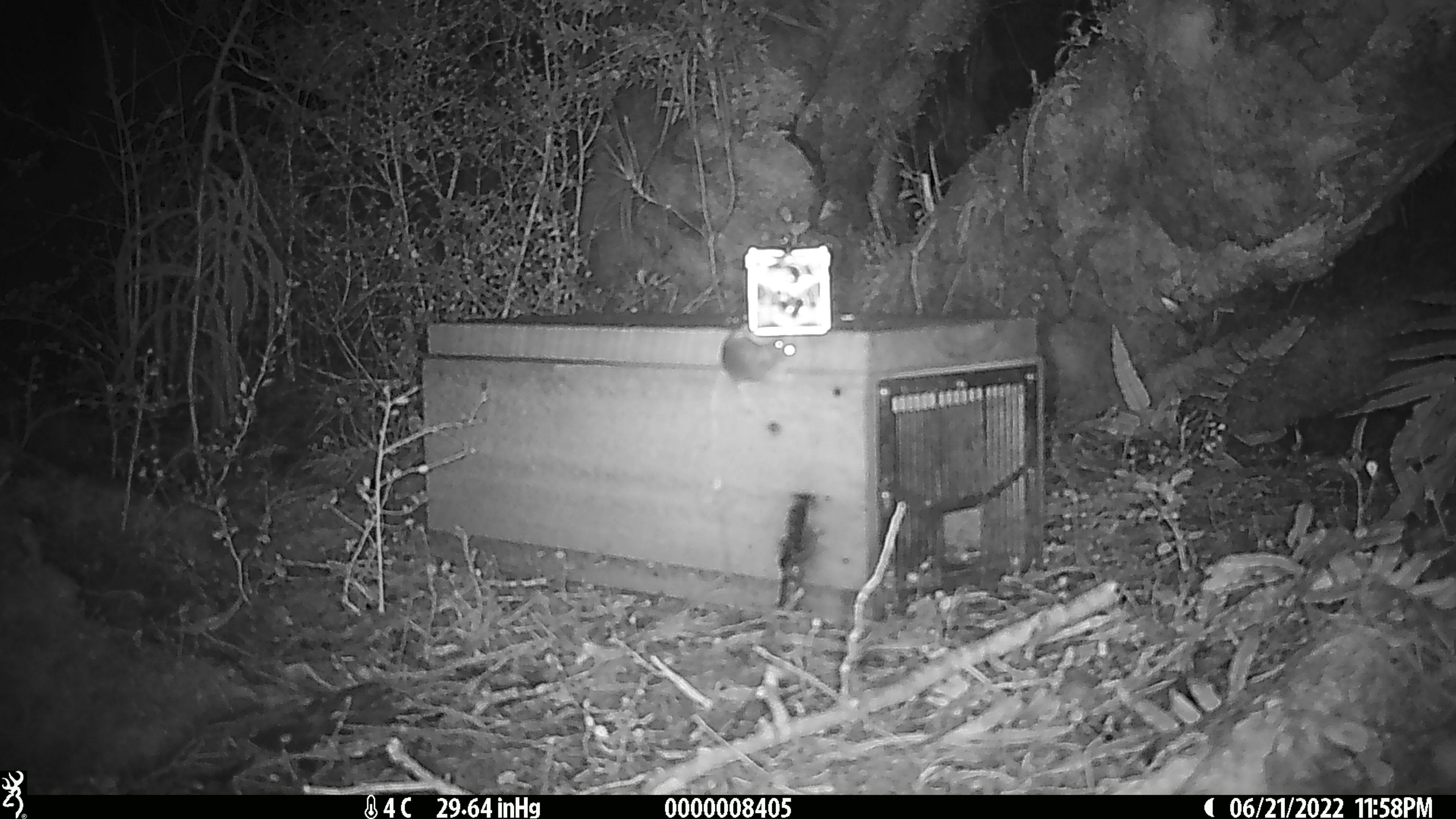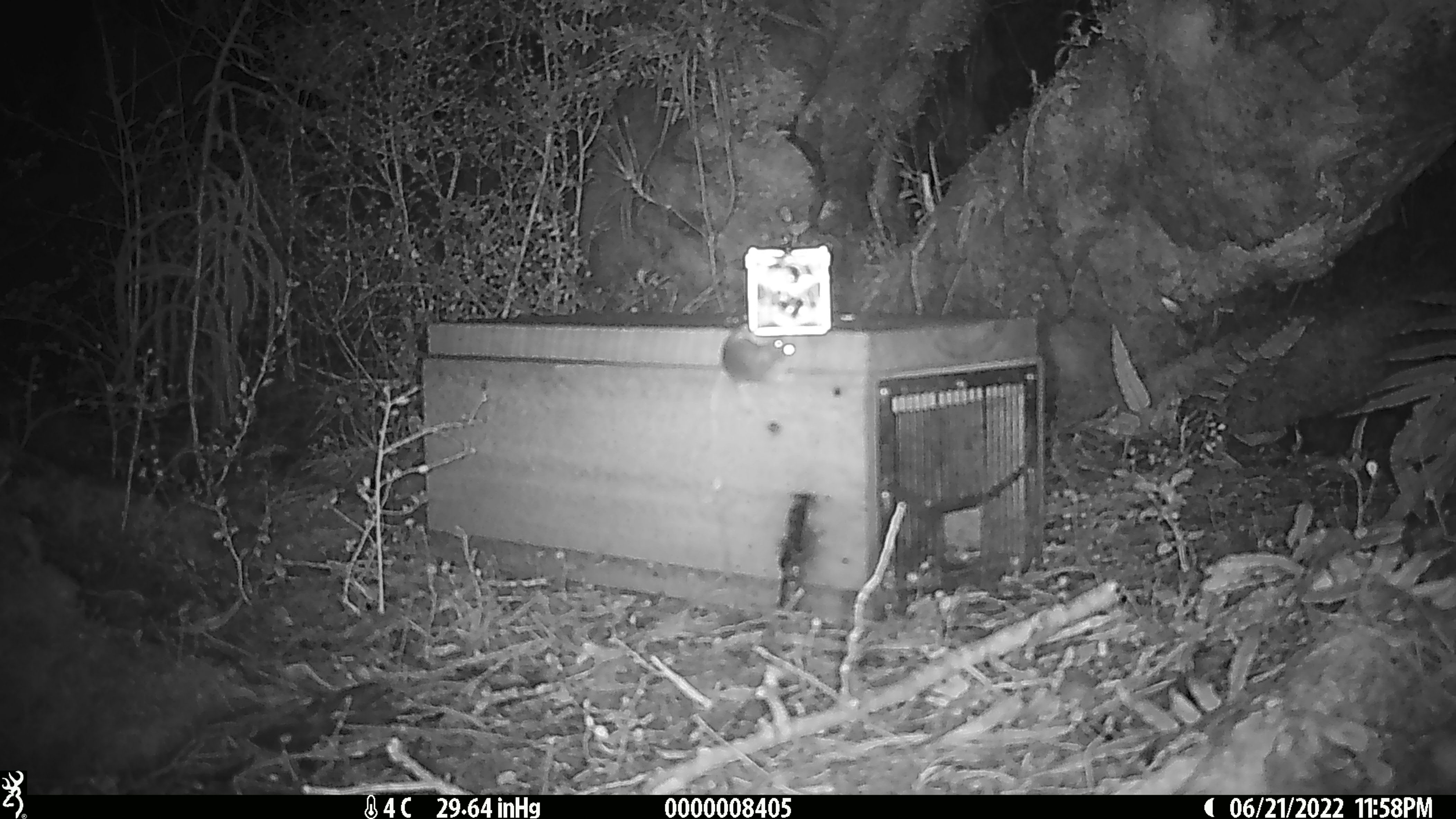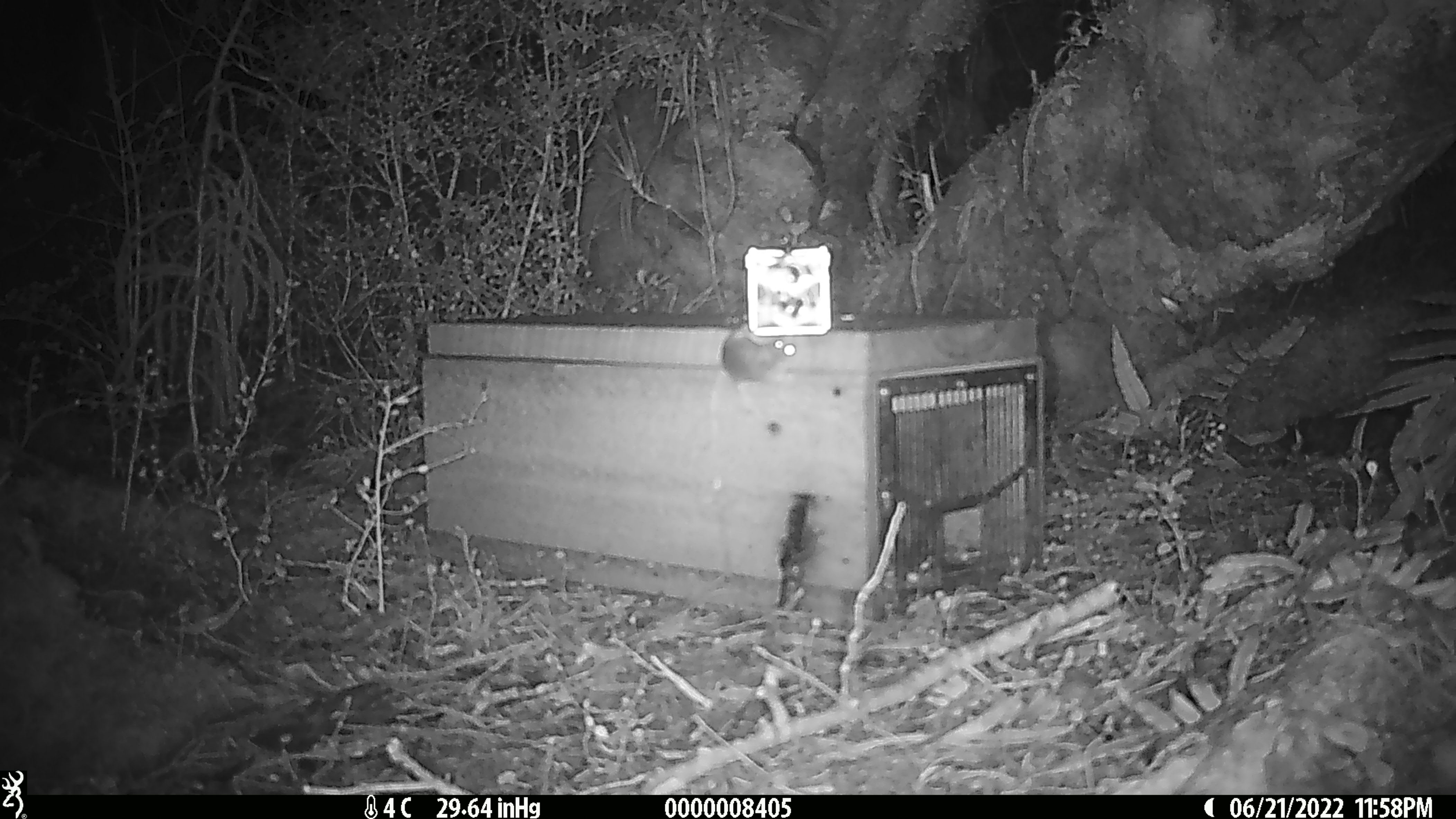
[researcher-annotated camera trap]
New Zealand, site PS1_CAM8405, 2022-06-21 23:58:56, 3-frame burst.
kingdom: Animalia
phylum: Chordata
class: Mammalia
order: Rodentia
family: Muridae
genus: Mus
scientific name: Mus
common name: mouse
Mouse (Mus).